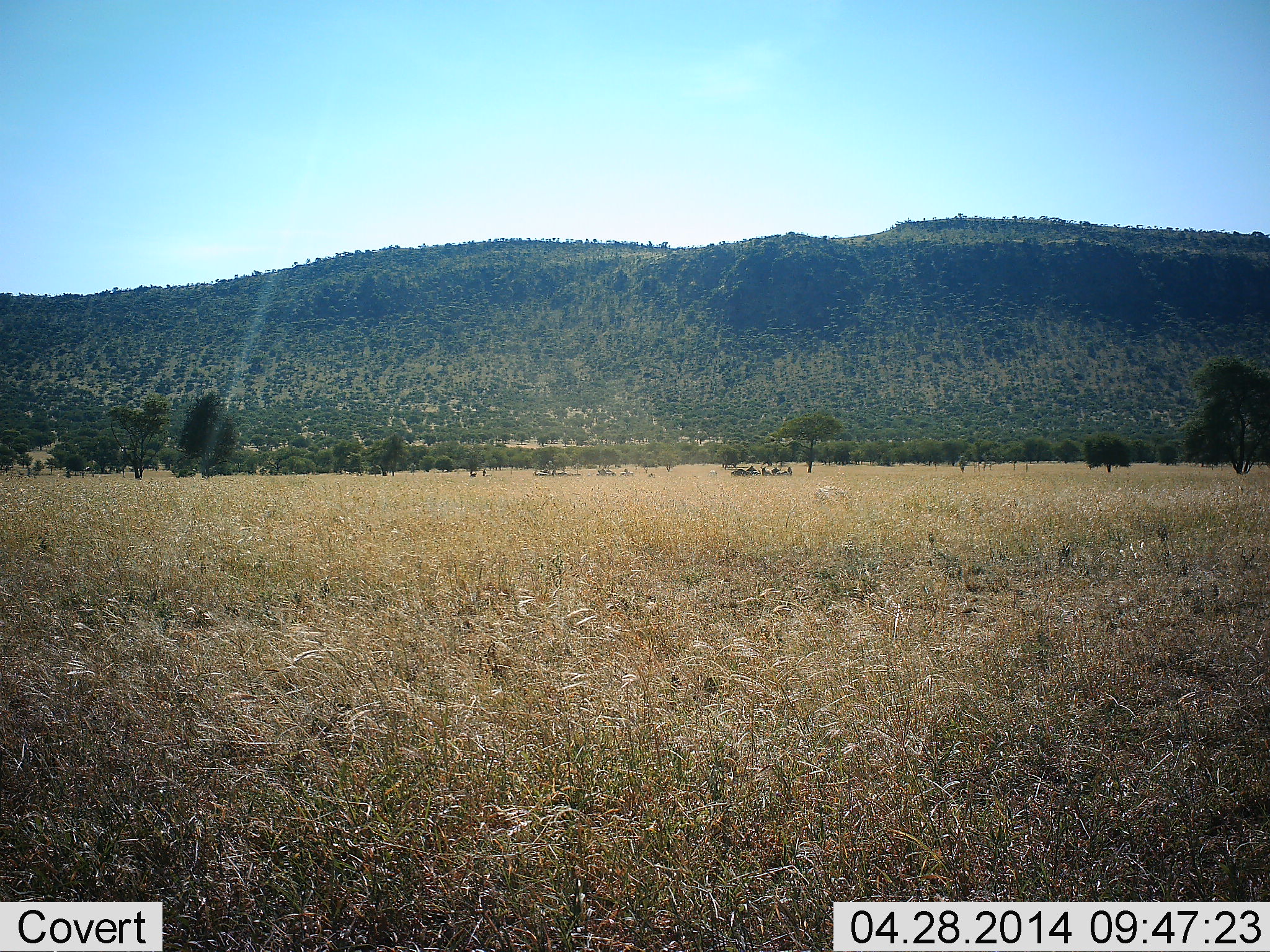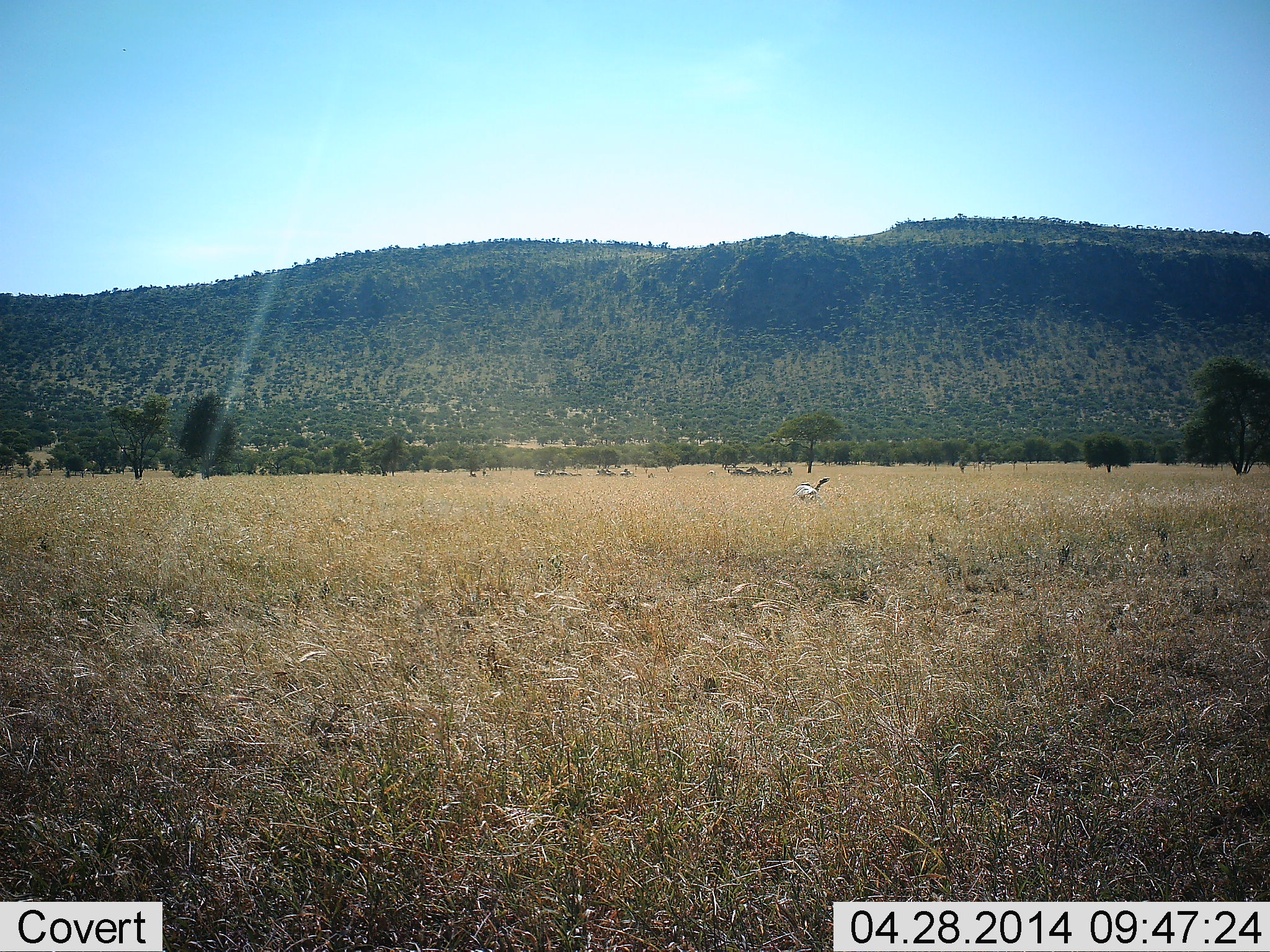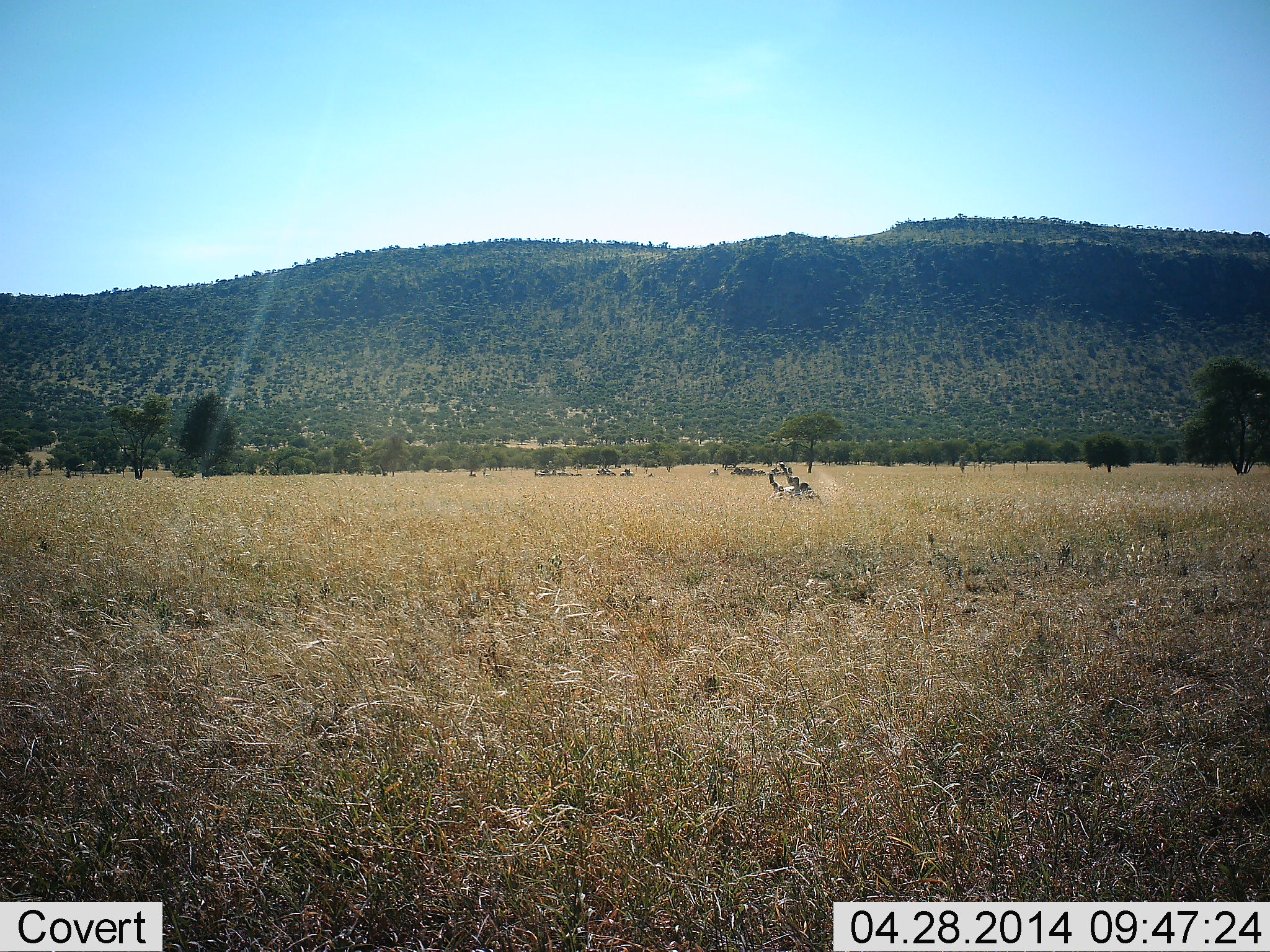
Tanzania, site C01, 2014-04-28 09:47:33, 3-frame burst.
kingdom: Animalia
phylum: Chordata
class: Mammalia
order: Perissodactyla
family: Equidae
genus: Equus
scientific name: Equus quagga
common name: plains zebra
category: zebra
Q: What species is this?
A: Zebra (plains zebra) (Equus quagga).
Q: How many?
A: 1.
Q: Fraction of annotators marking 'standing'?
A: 8%.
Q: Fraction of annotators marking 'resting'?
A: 33%.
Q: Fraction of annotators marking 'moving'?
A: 67%.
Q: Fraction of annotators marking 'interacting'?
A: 0%.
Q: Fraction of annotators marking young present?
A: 0%.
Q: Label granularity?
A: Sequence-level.